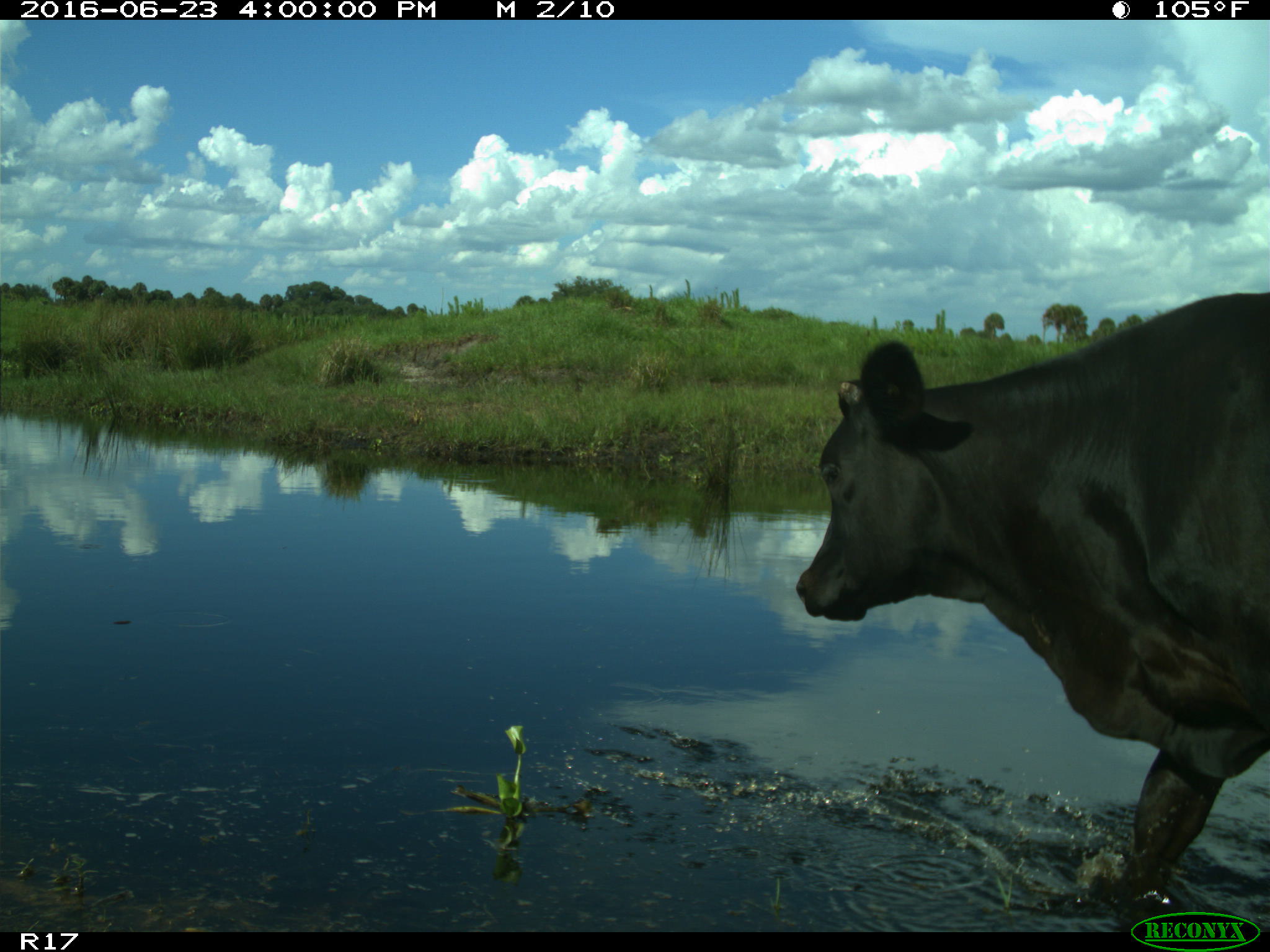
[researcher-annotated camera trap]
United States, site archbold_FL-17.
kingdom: Animalia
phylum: Chordata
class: Mammalia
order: Artiodactyla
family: Bovidae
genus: Bos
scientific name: Bos taurus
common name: domestic cow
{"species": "Bos taurus (domestic cow)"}